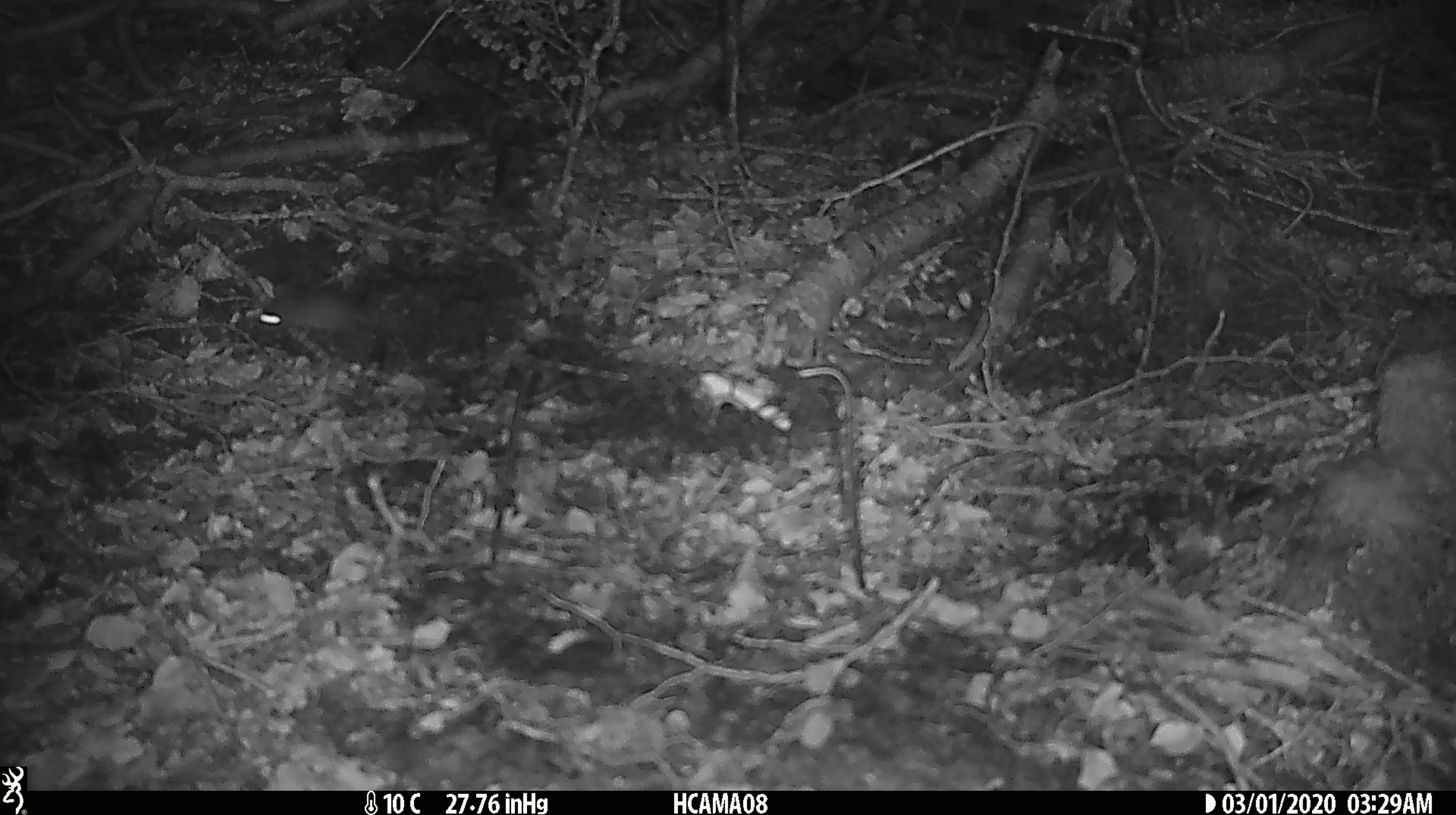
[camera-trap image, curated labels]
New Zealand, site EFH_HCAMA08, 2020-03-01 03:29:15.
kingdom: Animalia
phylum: Chordata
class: Mammalia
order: Rodentia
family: Muridae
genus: Mus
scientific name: Mus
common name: mouse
Mouse (Mus).